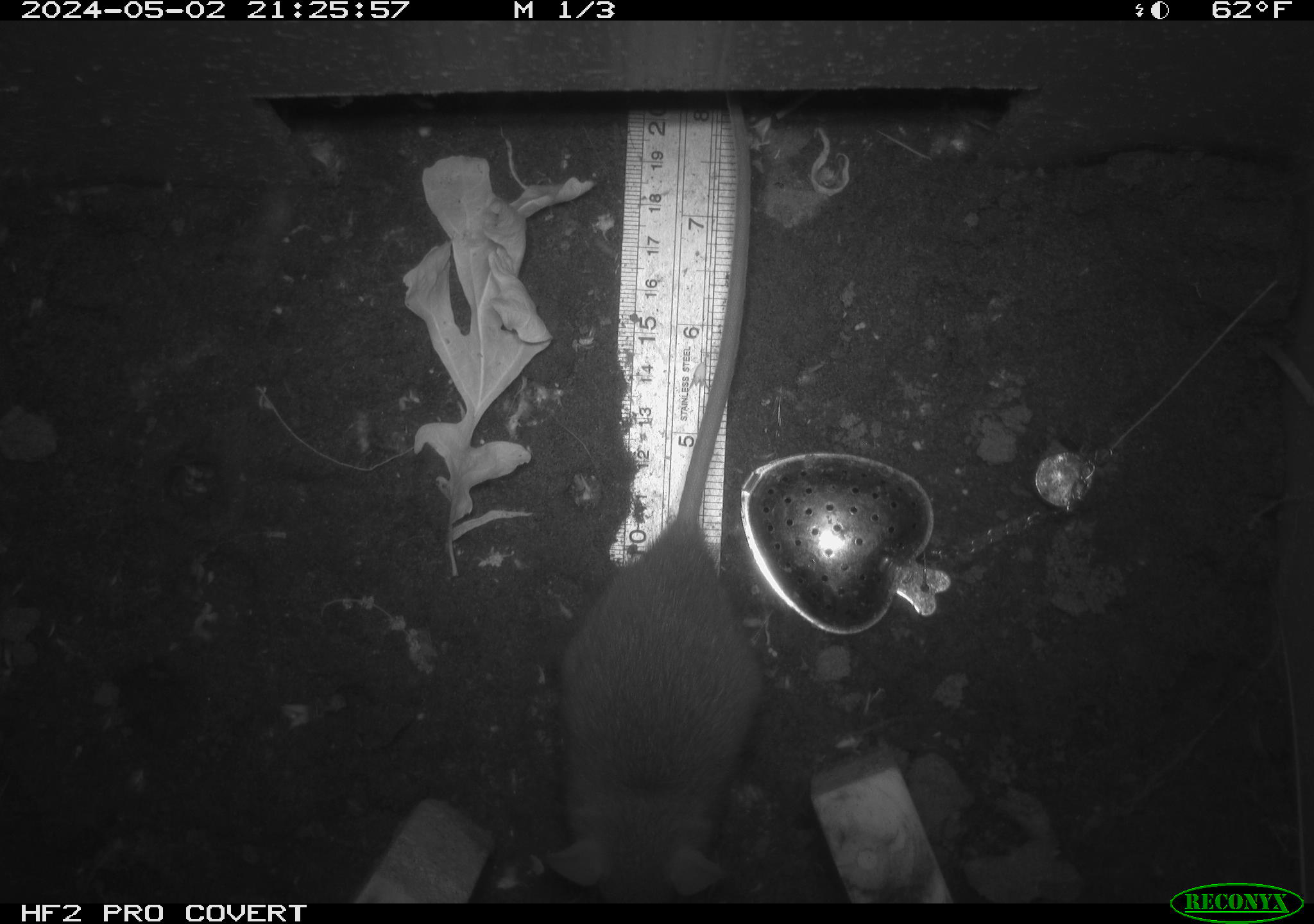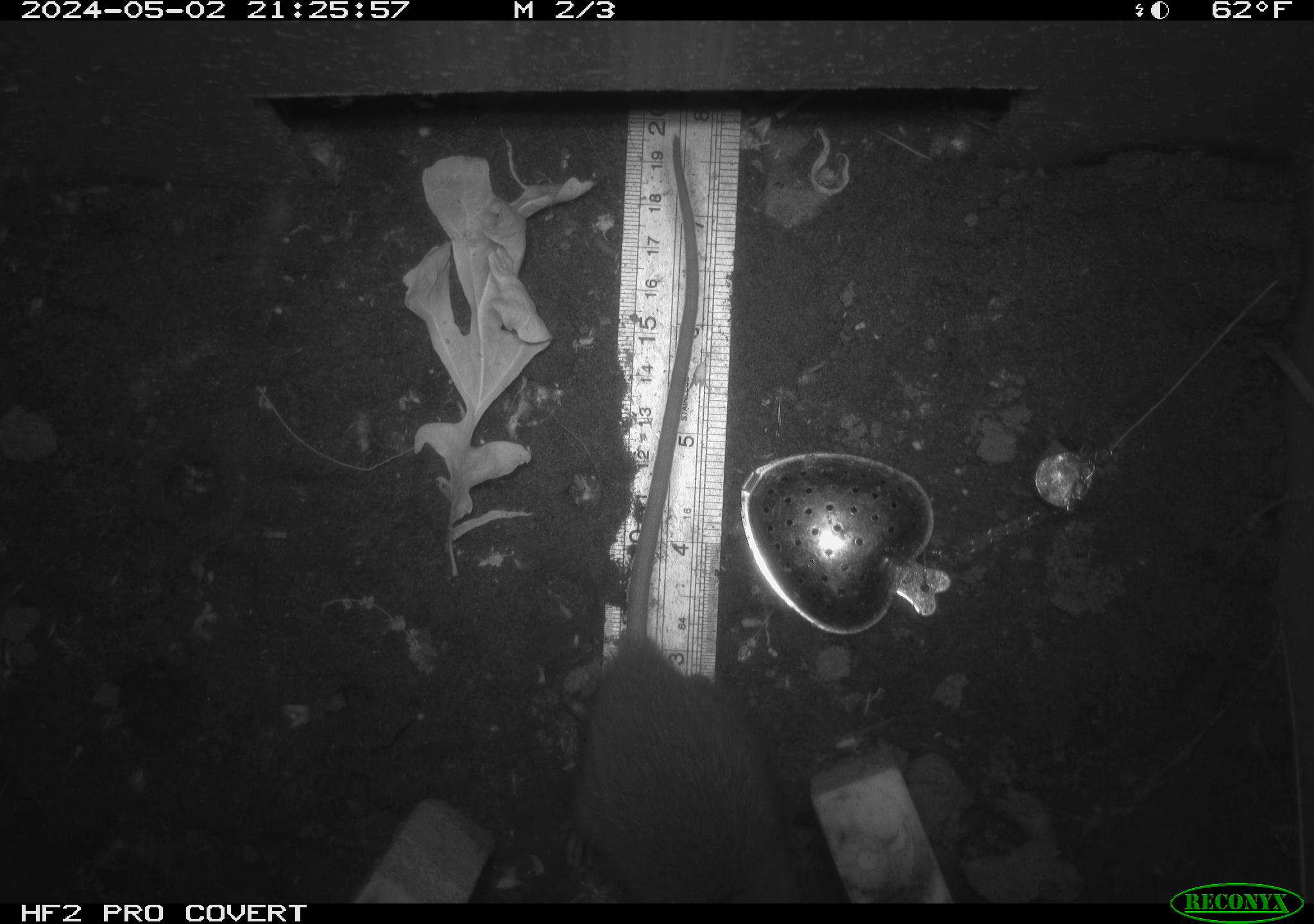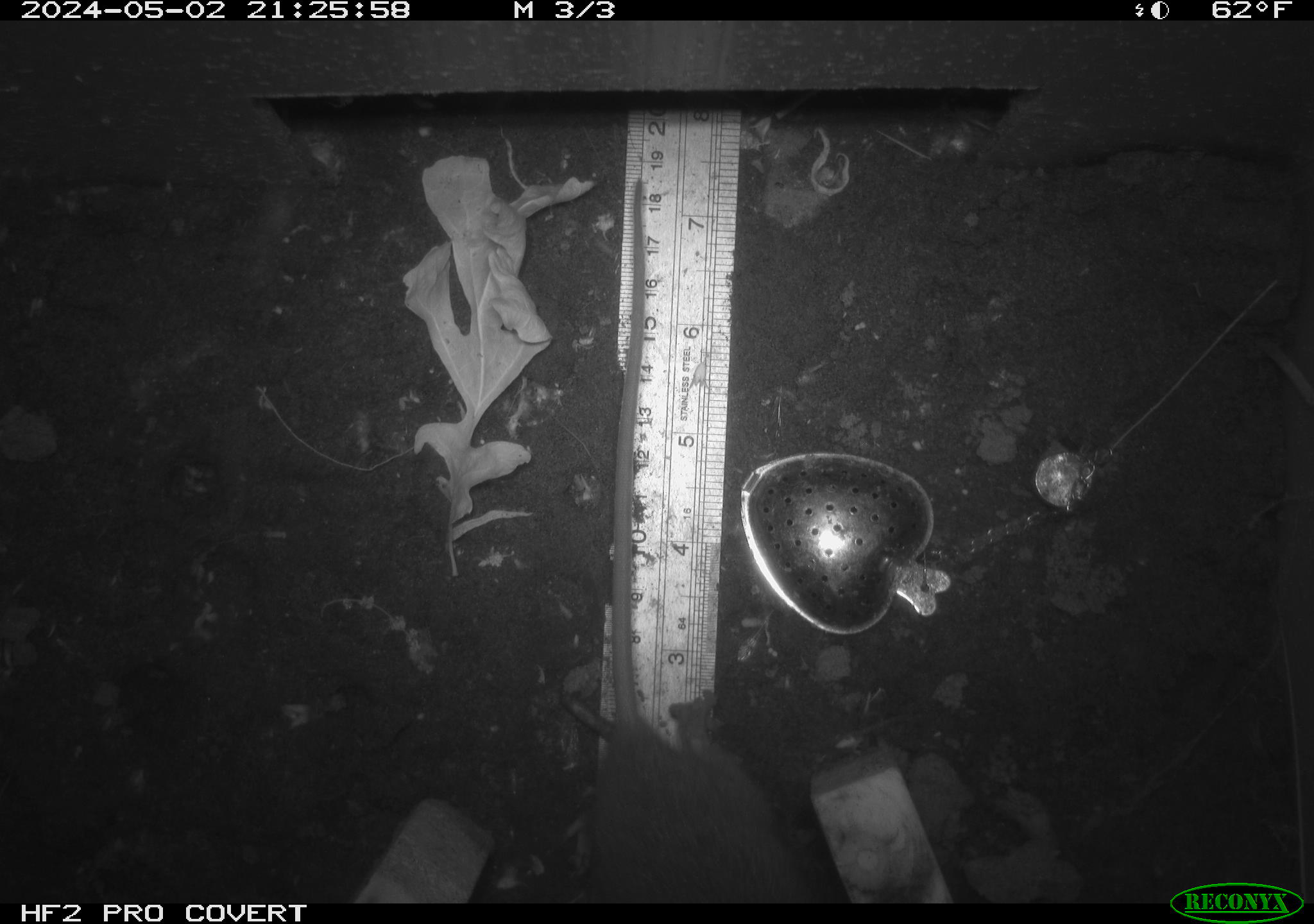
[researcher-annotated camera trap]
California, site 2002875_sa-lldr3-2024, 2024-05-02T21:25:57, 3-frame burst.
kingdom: Animalia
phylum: Chordata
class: Mammalia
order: Rodentia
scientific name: Rodentia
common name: rodent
Rodent (Rodentia).